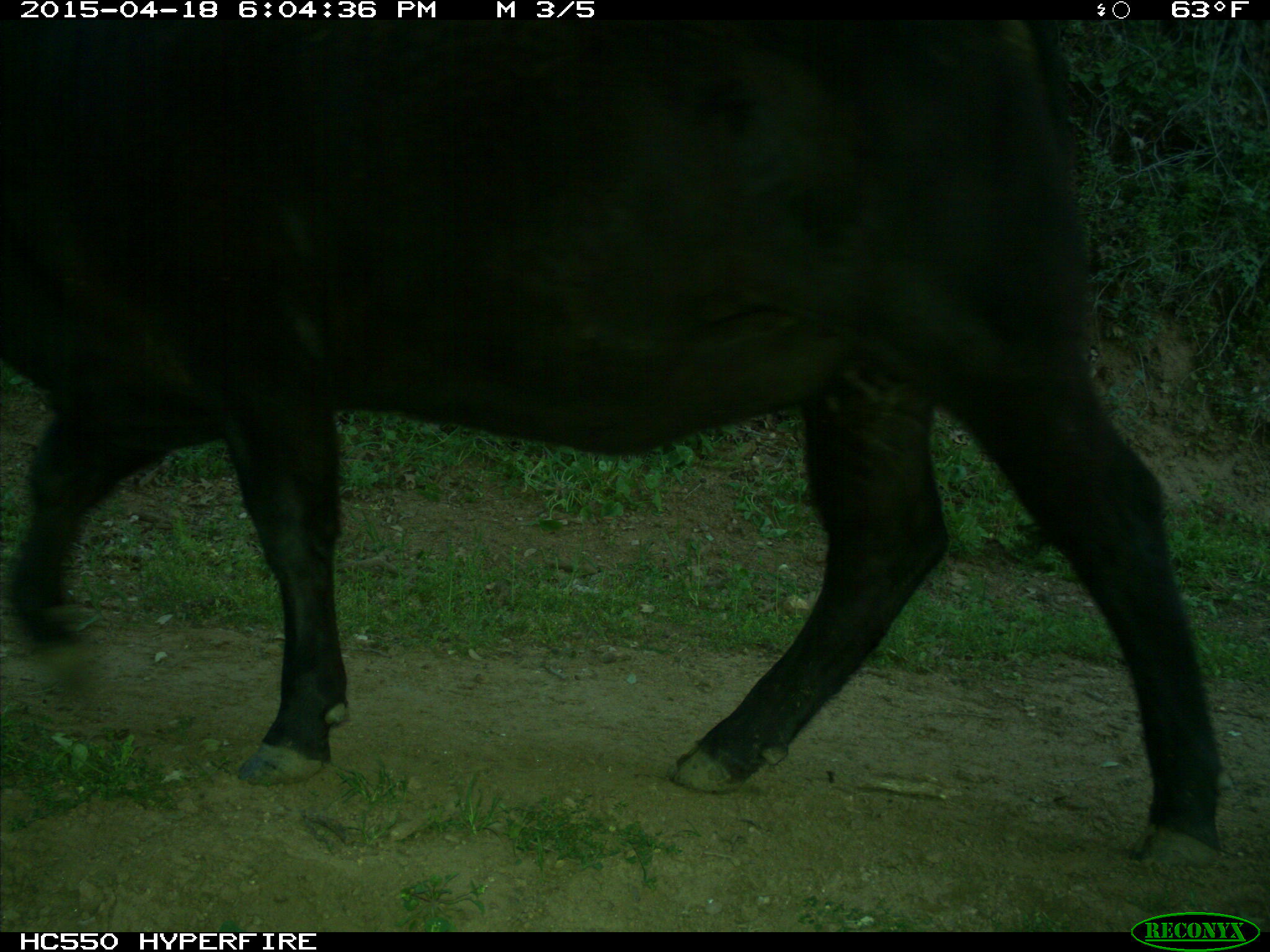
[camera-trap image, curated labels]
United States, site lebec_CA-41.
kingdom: Animalia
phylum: Chordata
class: Mammalia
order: Artiodactyla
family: Bovidae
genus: Bos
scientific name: Bos taurus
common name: domestic cow